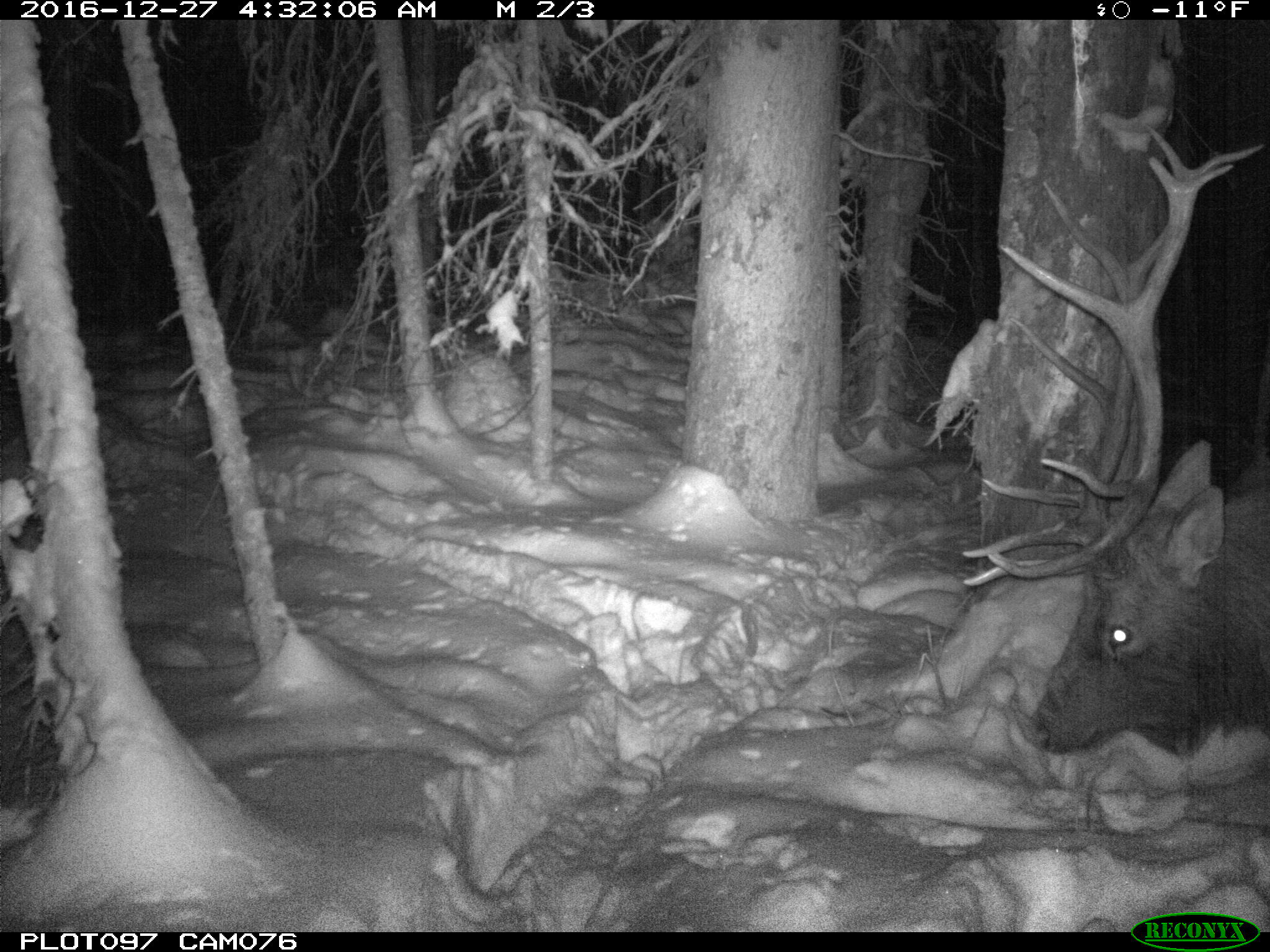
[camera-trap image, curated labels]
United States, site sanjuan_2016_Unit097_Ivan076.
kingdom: Animalia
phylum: Chordata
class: Mammalia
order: Artiodactyla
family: Cervidae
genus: Cervus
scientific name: Cervus elaphus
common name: red deer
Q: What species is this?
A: Cervus elaphus (red deer).